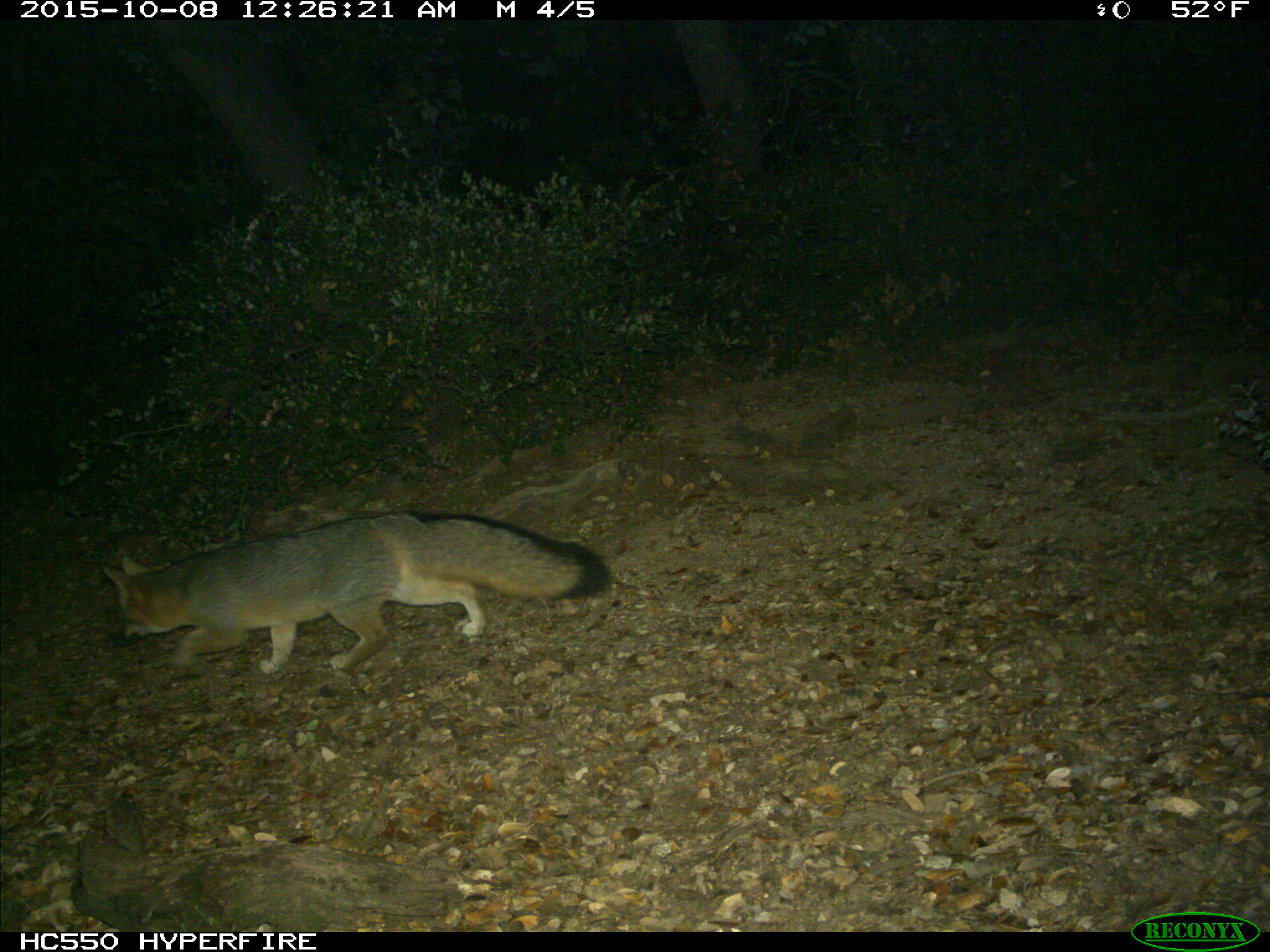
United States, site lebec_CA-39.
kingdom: Animalia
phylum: Chordata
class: Mammalia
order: Carnivora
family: Canidae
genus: Urocyon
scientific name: Urocyon cinereoargenteus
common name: gray fox